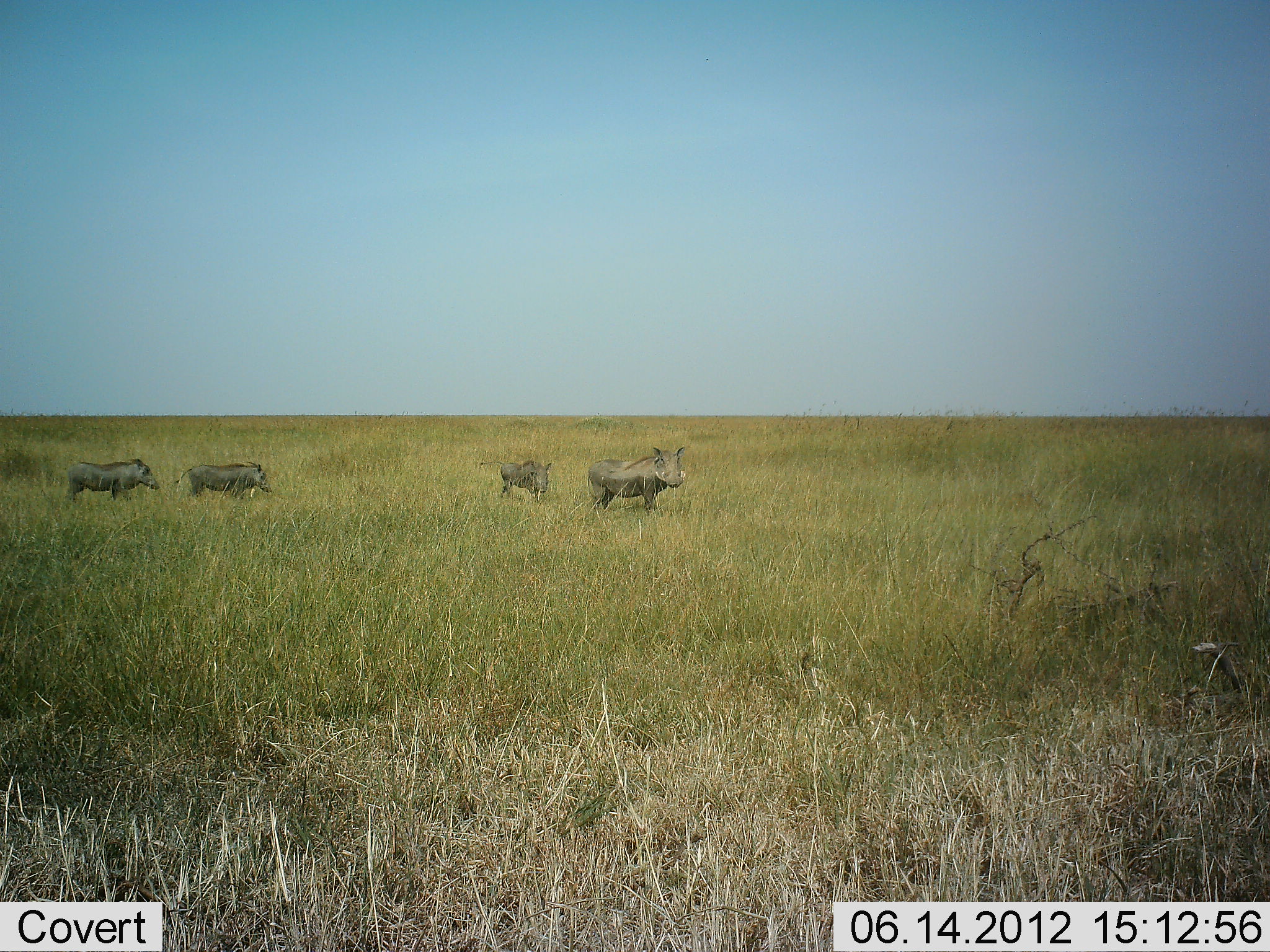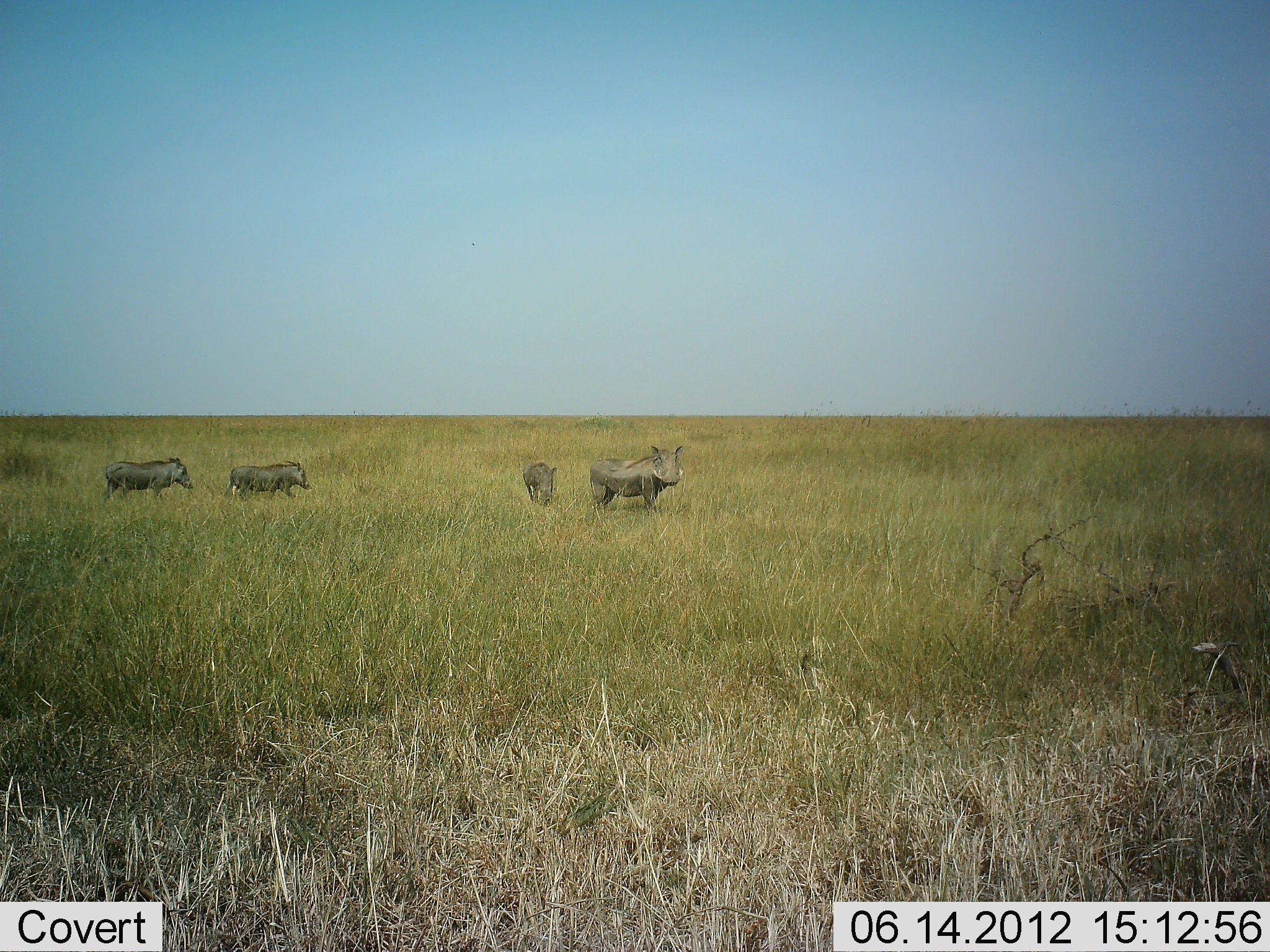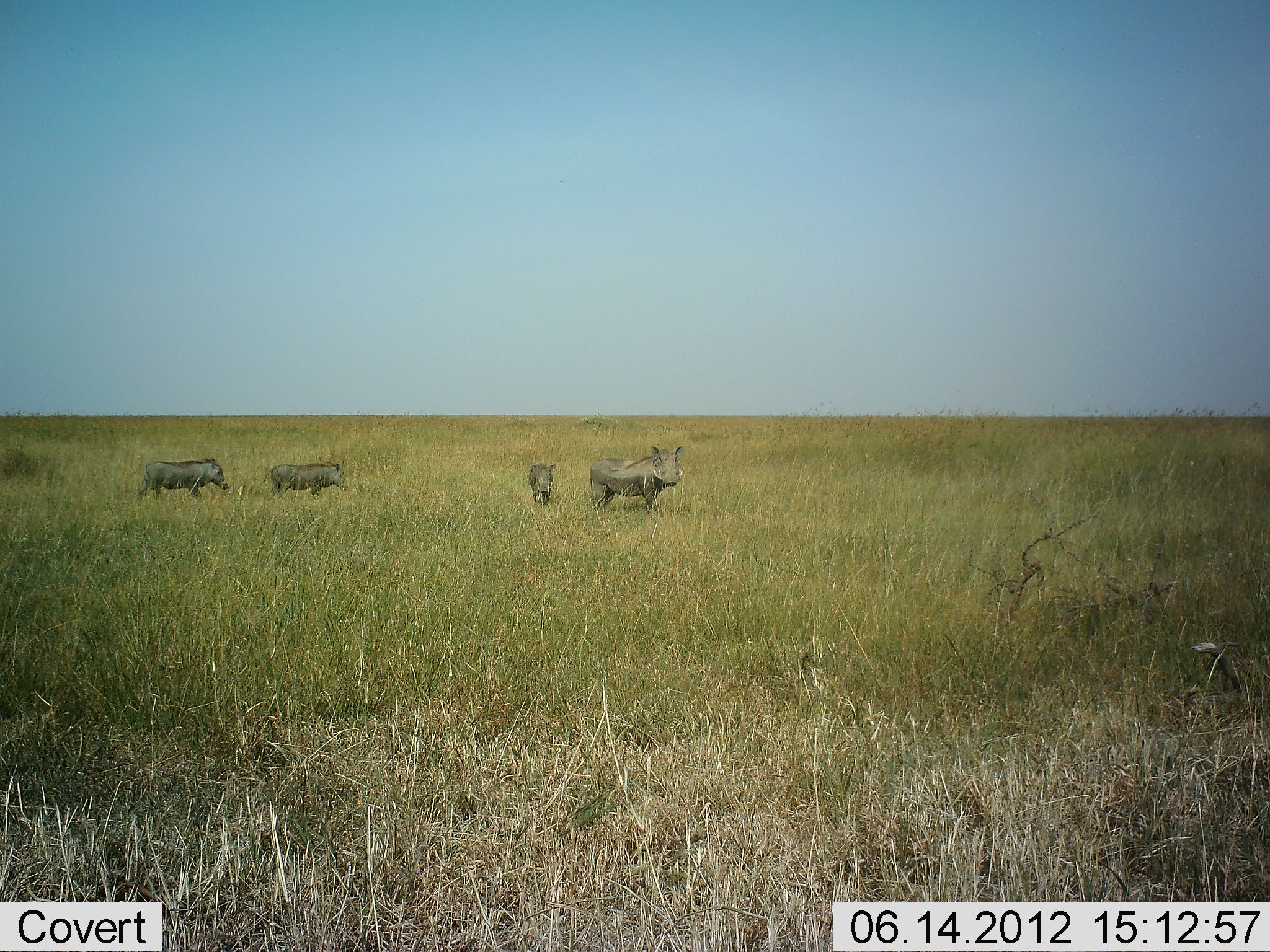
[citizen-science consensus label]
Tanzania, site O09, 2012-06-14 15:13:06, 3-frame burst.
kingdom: Animalia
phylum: Chordata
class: Mammalia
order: Artiodactyla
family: Suidae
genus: Phacochoerus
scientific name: Phacochoerus africanus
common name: warthog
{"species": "warthog (Phacochoerus africanus)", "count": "4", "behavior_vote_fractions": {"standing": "70%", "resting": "0%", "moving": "90%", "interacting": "0%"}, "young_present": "50%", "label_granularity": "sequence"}